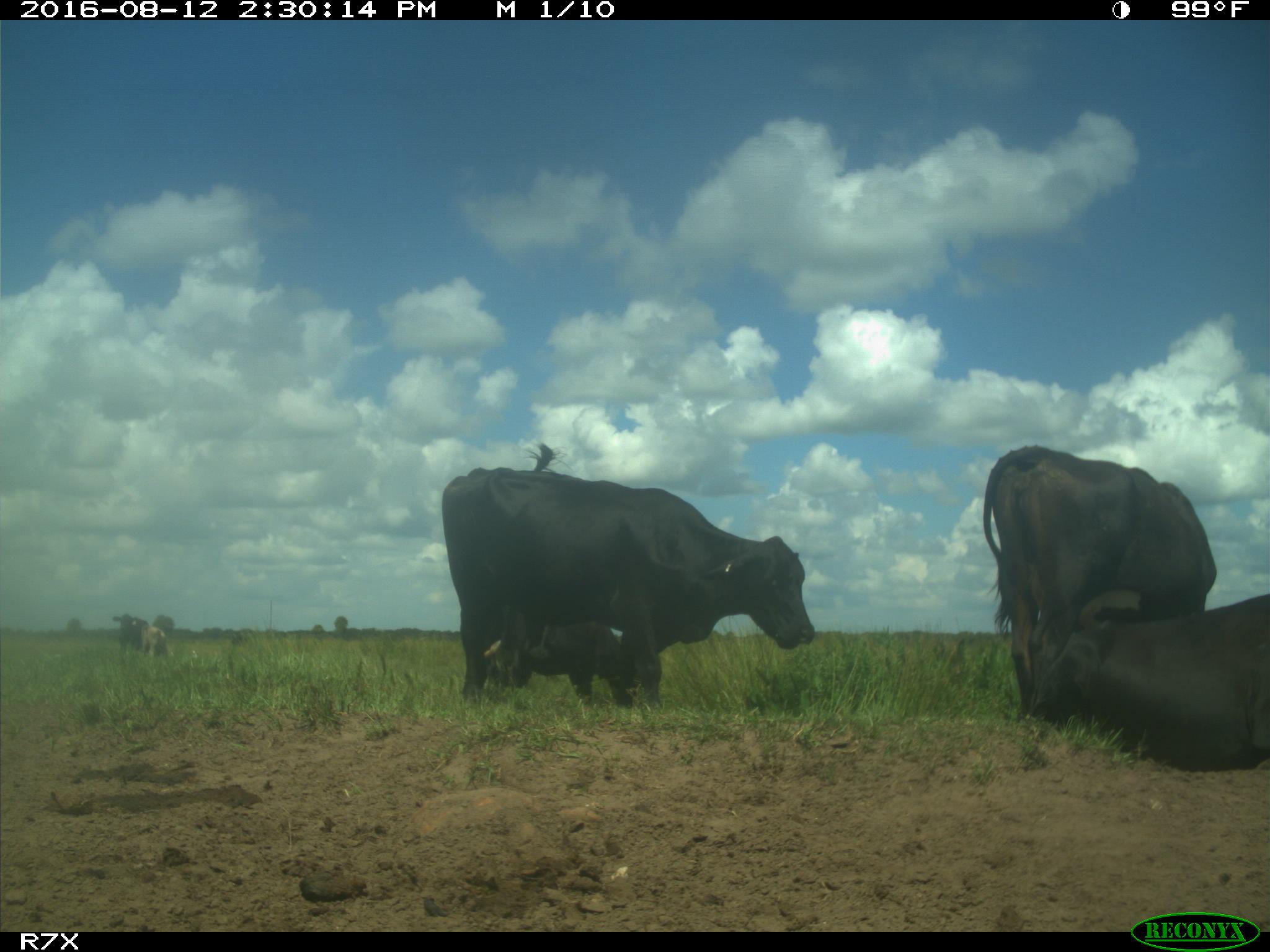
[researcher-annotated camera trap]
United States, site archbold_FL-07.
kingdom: Animalia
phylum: Chordata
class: Mammalia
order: Artiodactyla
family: Bovidae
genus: Bos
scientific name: Bos taurus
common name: domestic cow